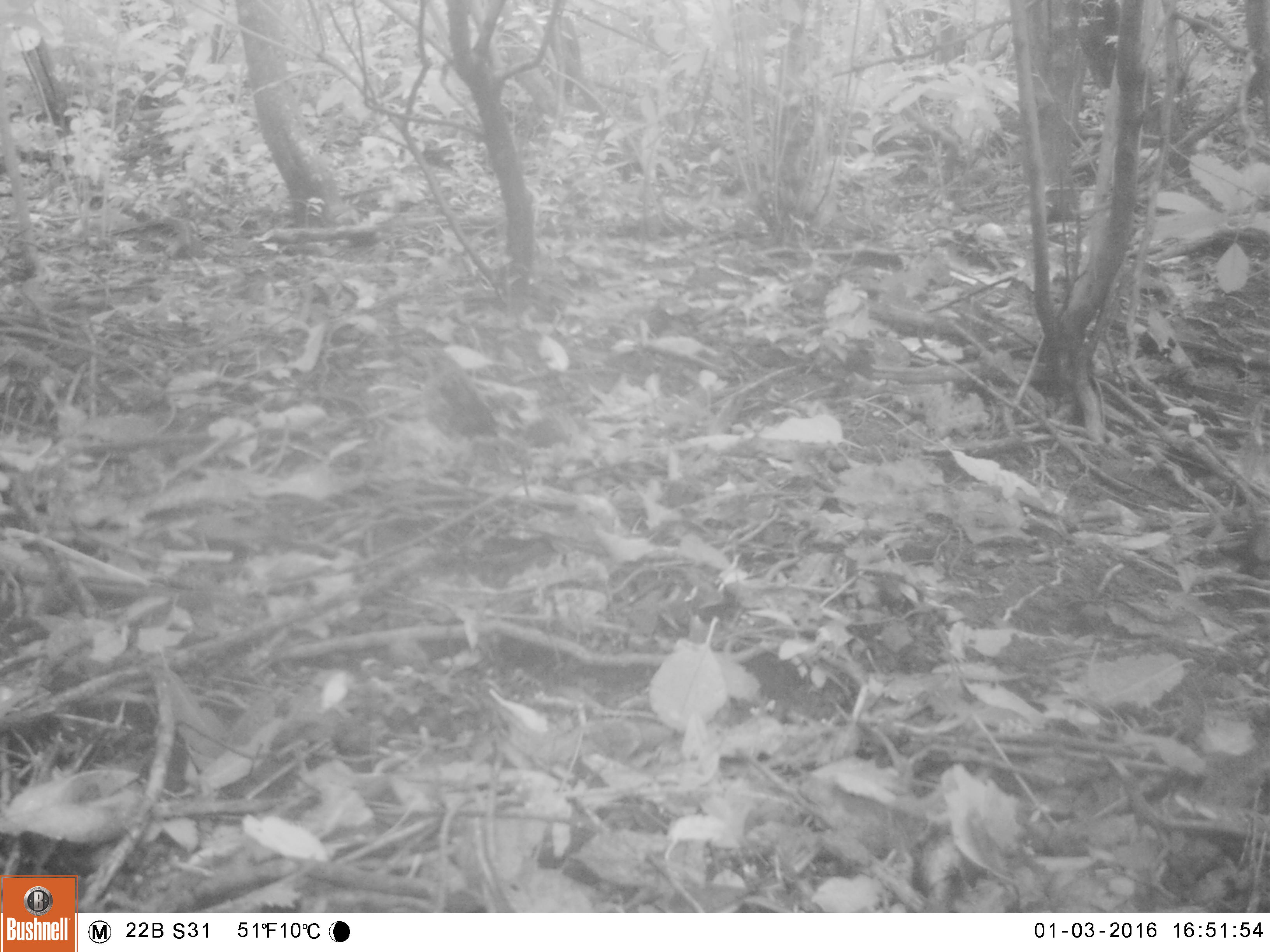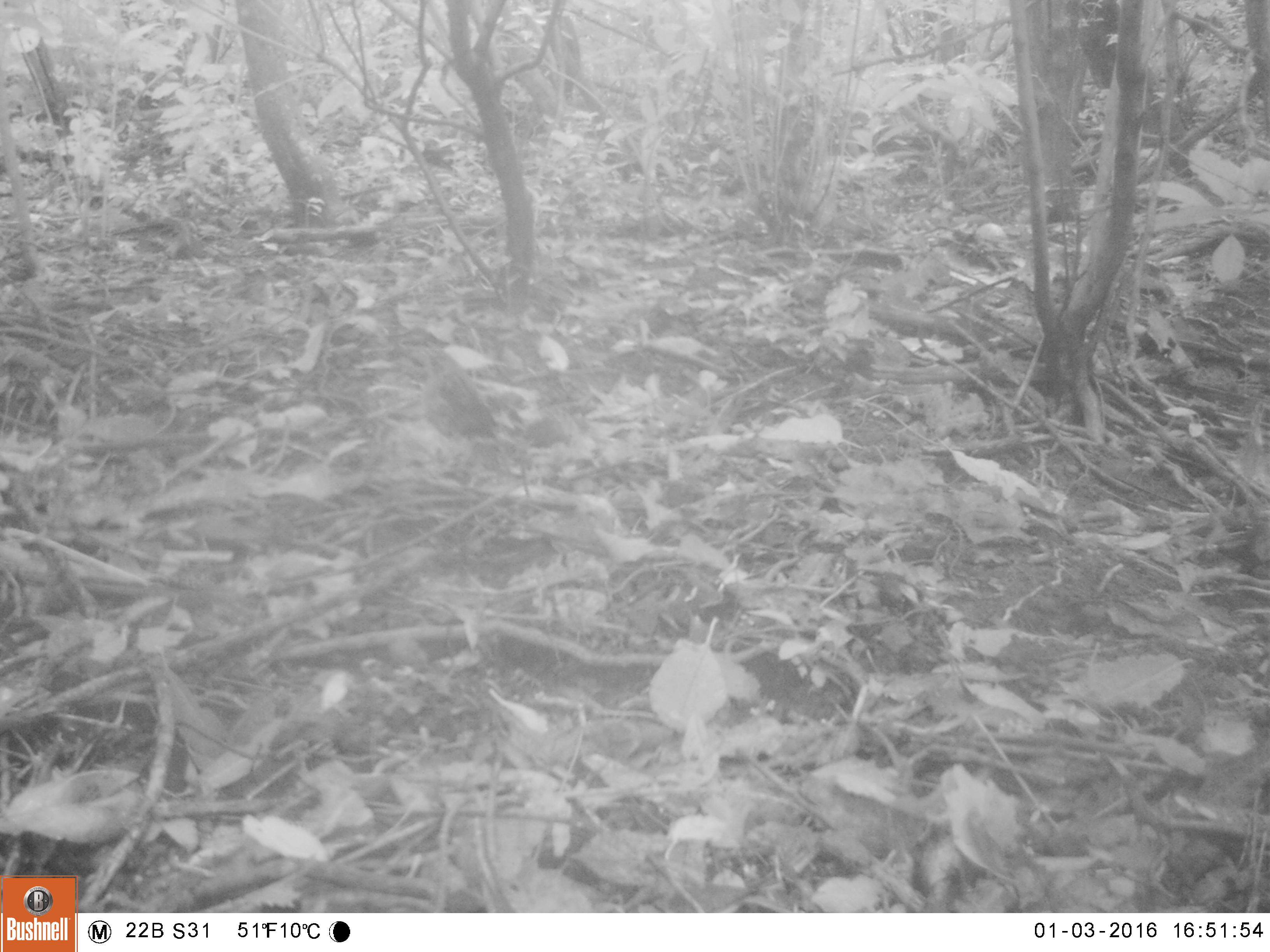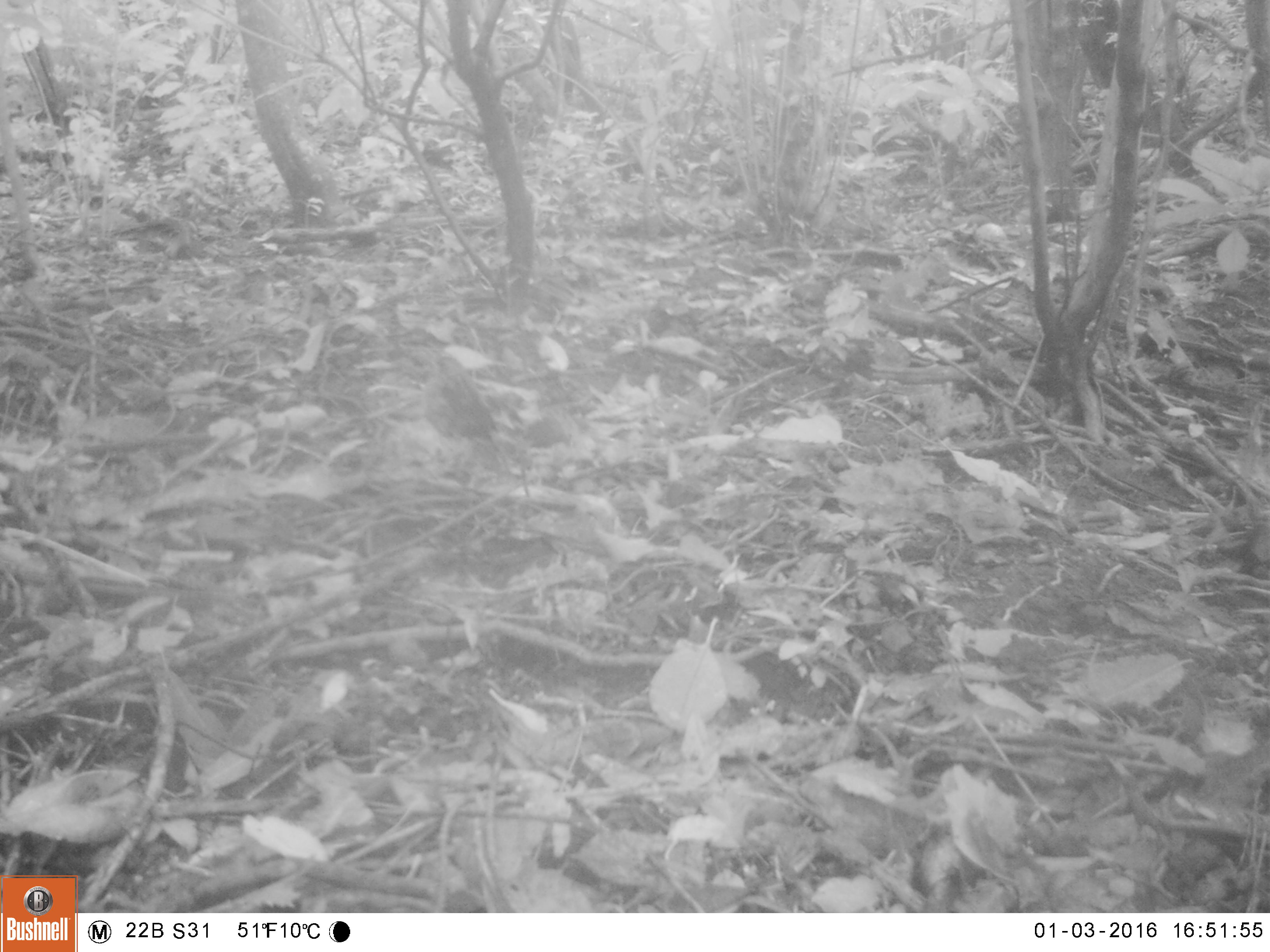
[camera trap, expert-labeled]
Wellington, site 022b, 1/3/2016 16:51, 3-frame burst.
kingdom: Animalia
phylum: Chordata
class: Aves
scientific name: Aves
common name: bird